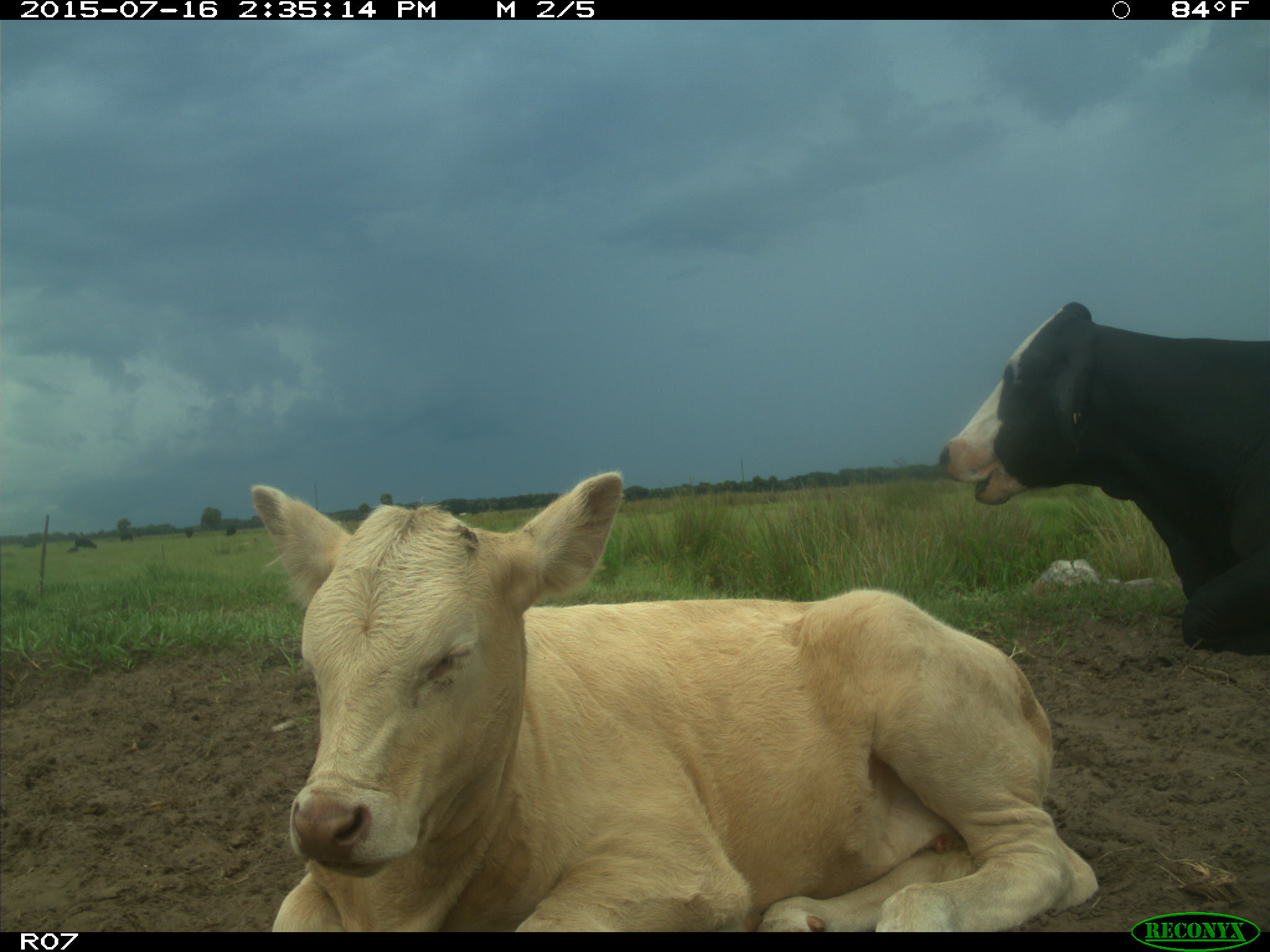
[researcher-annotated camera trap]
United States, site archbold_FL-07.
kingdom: Animalia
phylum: Chordata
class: Mammalia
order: Artiodactyla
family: Bovidae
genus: Bos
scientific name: Bos taurus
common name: domestic cow